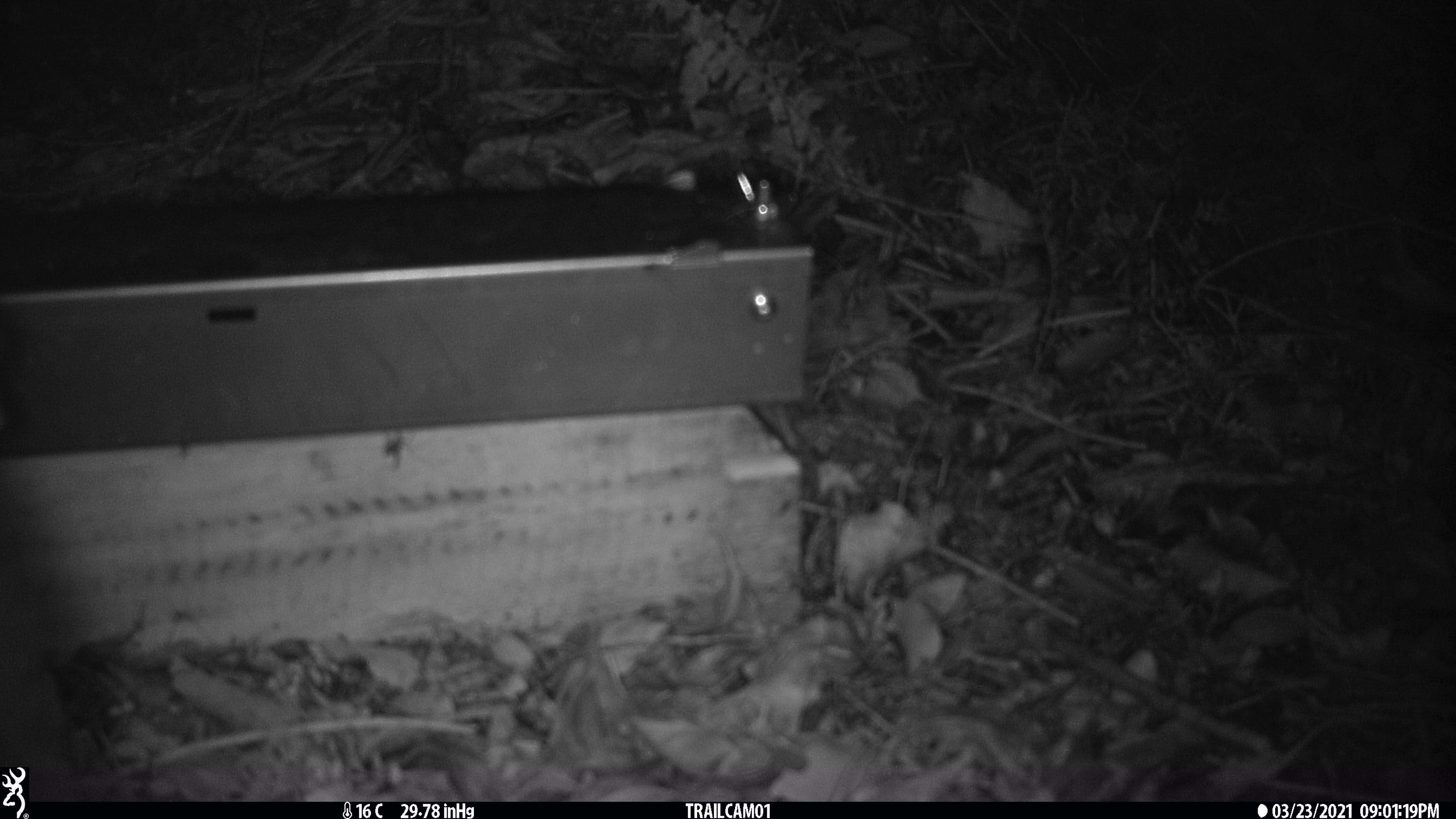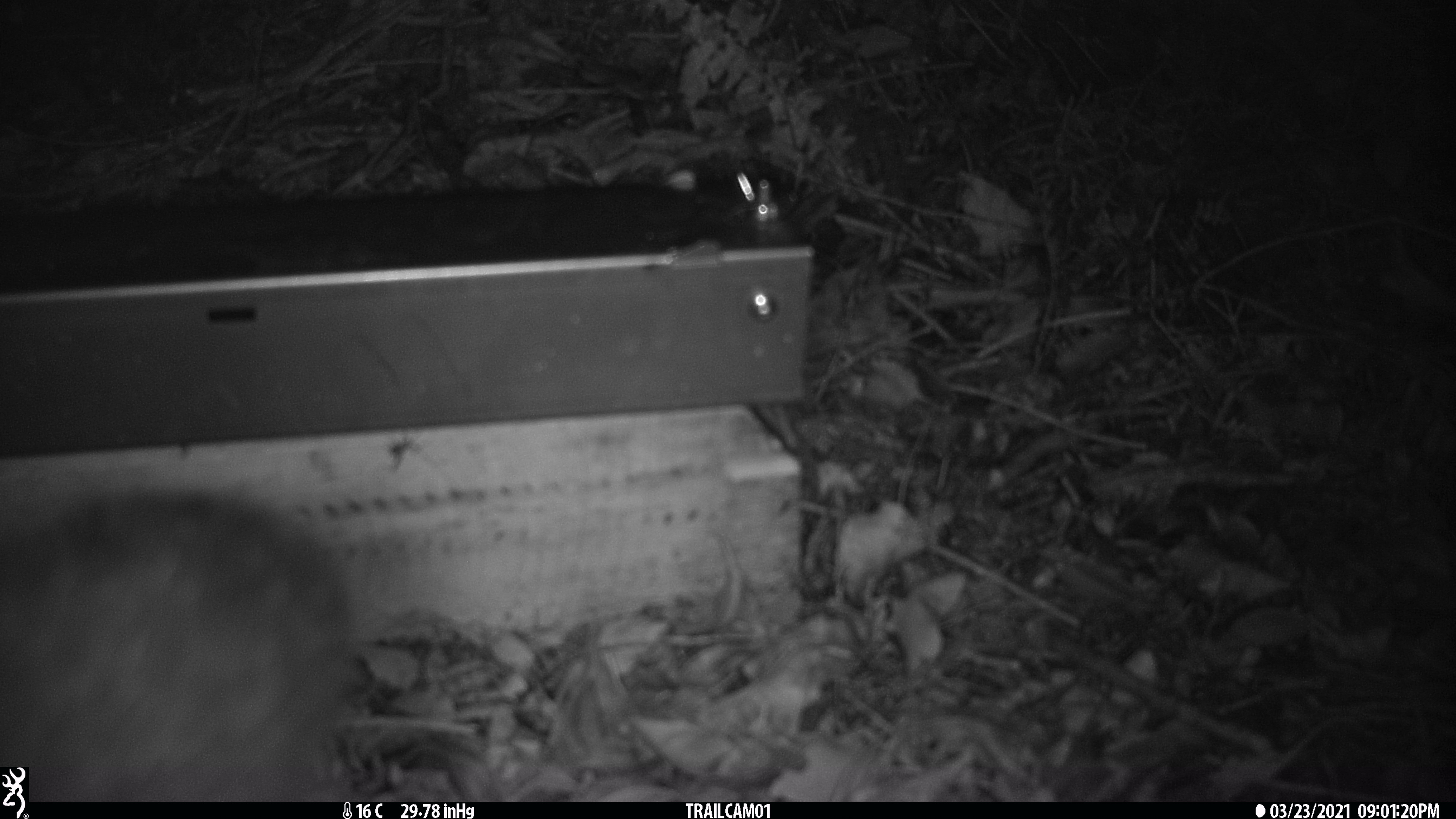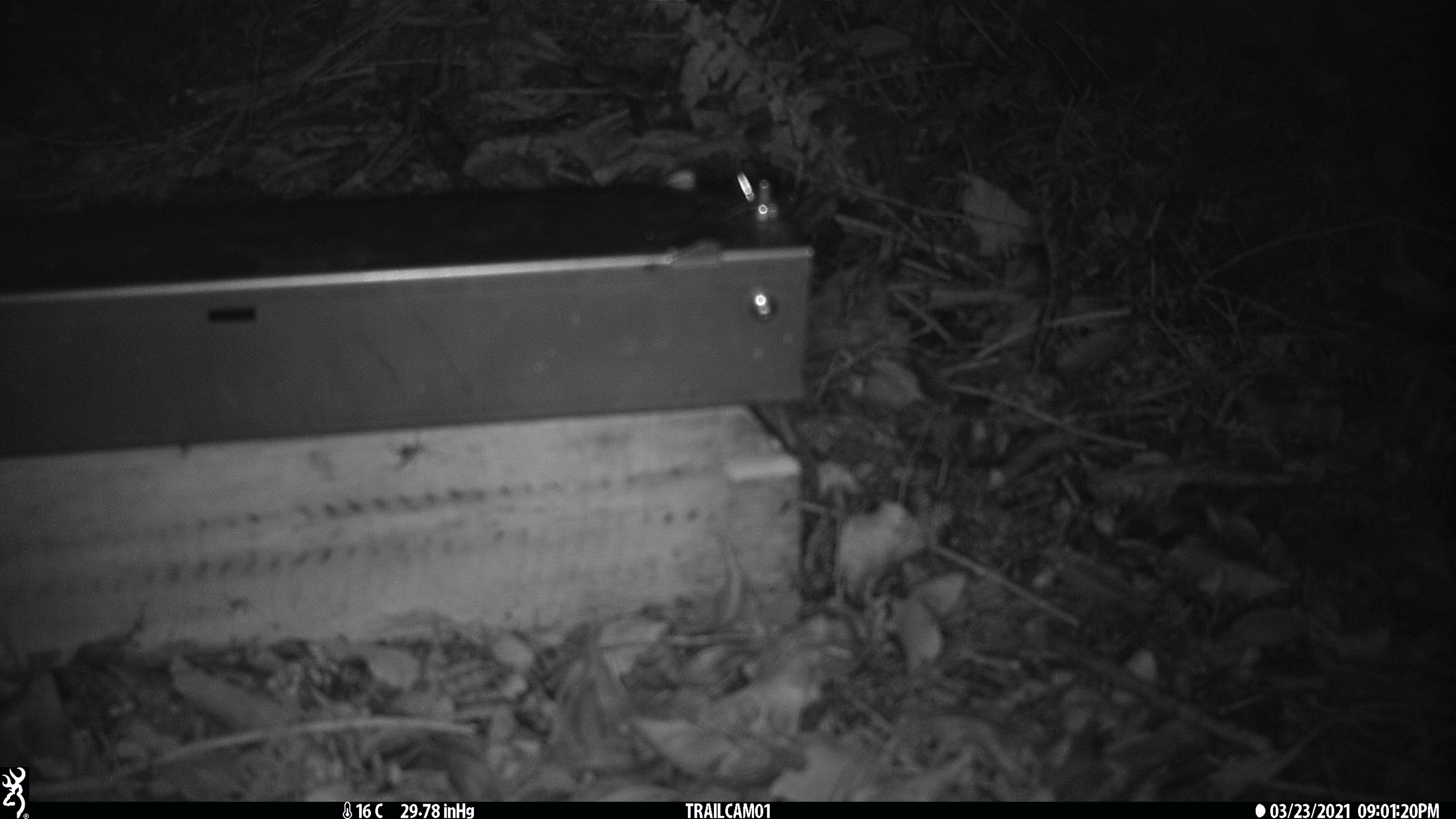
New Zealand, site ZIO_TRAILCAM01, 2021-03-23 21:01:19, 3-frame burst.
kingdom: Animalia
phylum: Chordata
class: Mammalia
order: Diprotodontia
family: Phalangeridae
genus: Trichosurus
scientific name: Trichosurus vulpecula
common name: common brushtail possum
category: possum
Possum (common brushtail possum) (Trichosurus vulpecula).